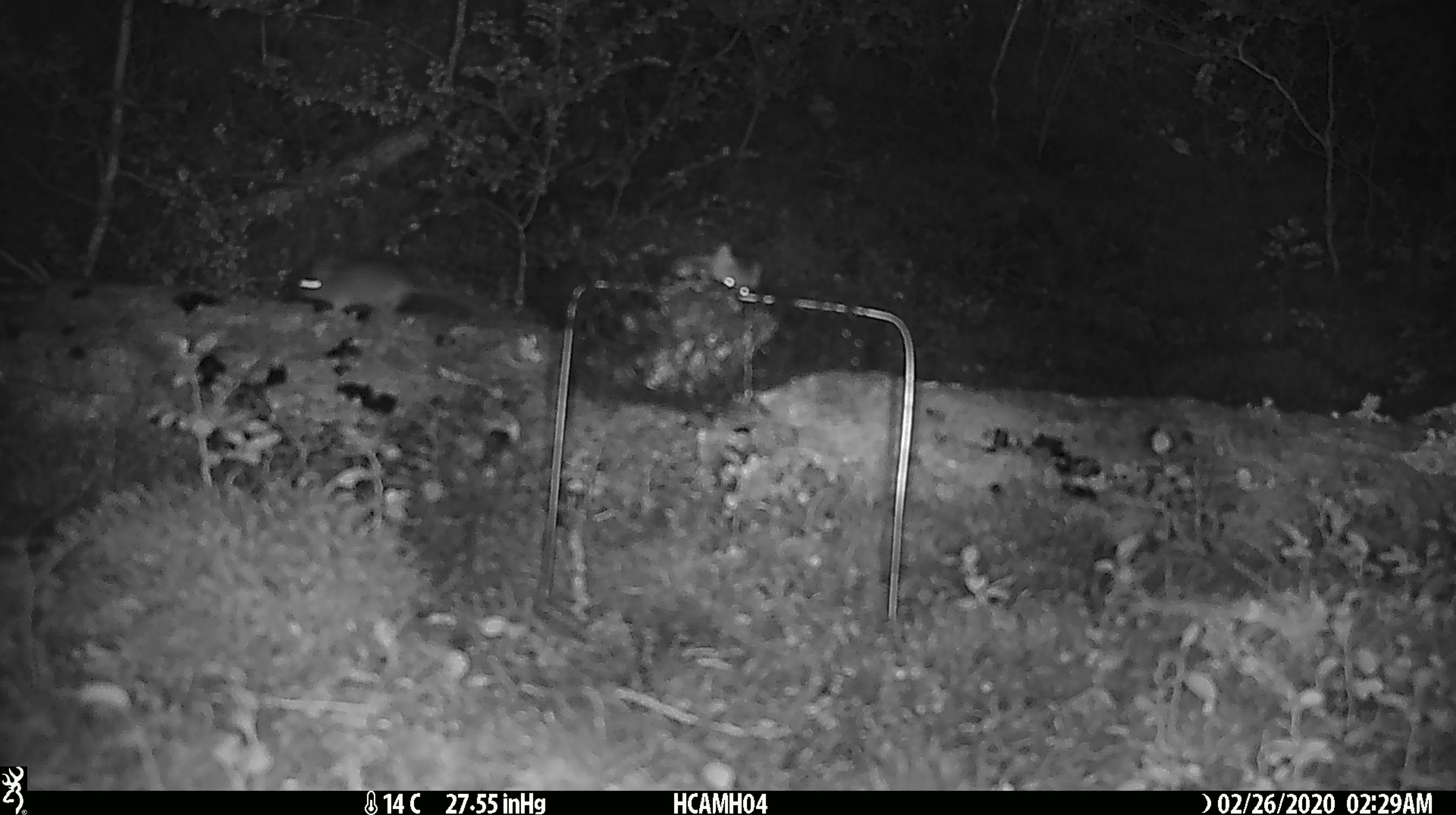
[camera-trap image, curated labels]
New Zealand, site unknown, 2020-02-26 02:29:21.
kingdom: Animalia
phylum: Chordata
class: Mammalia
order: Rodentia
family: Muridae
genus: Mus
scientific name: Mus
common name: mouse